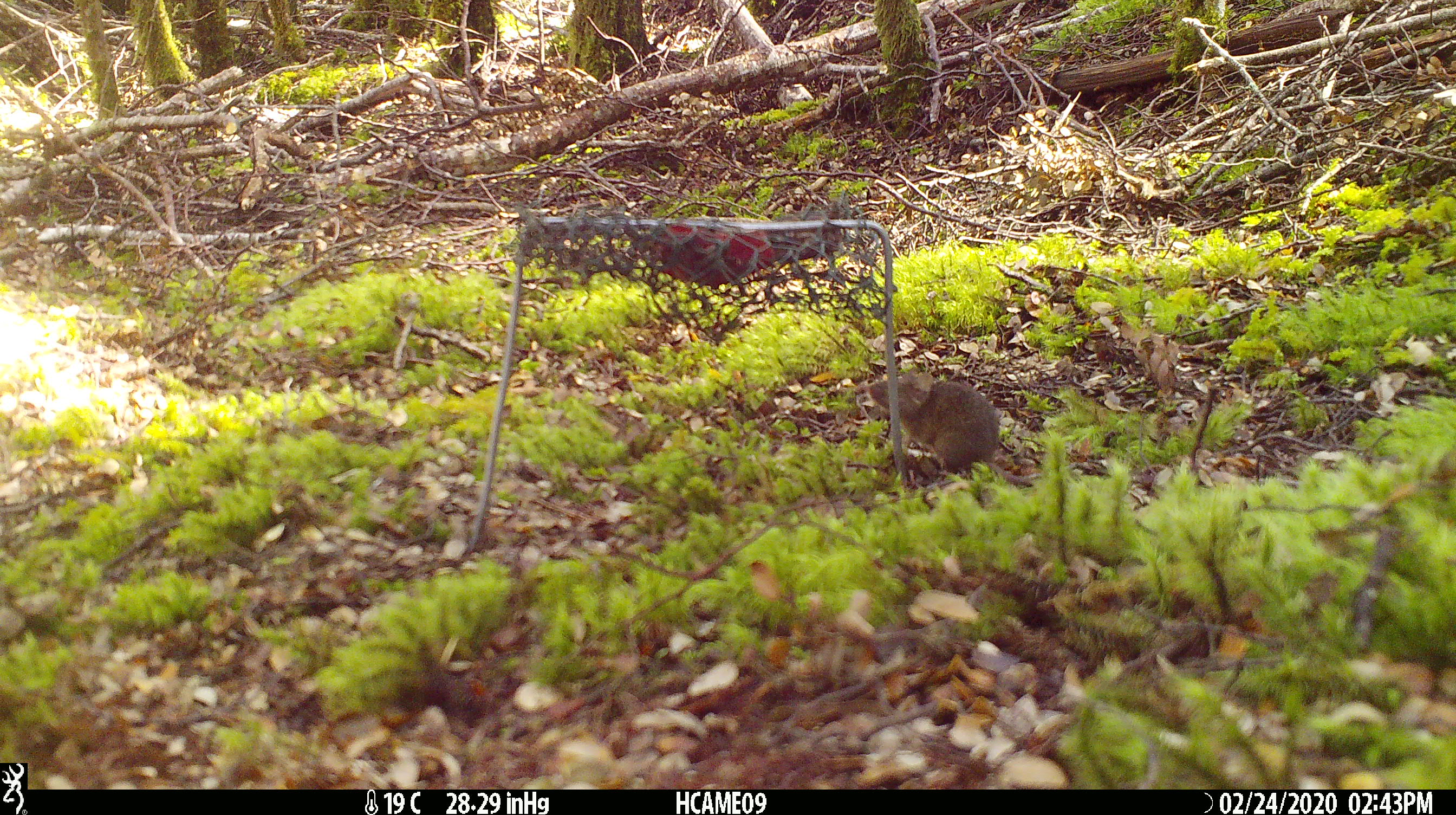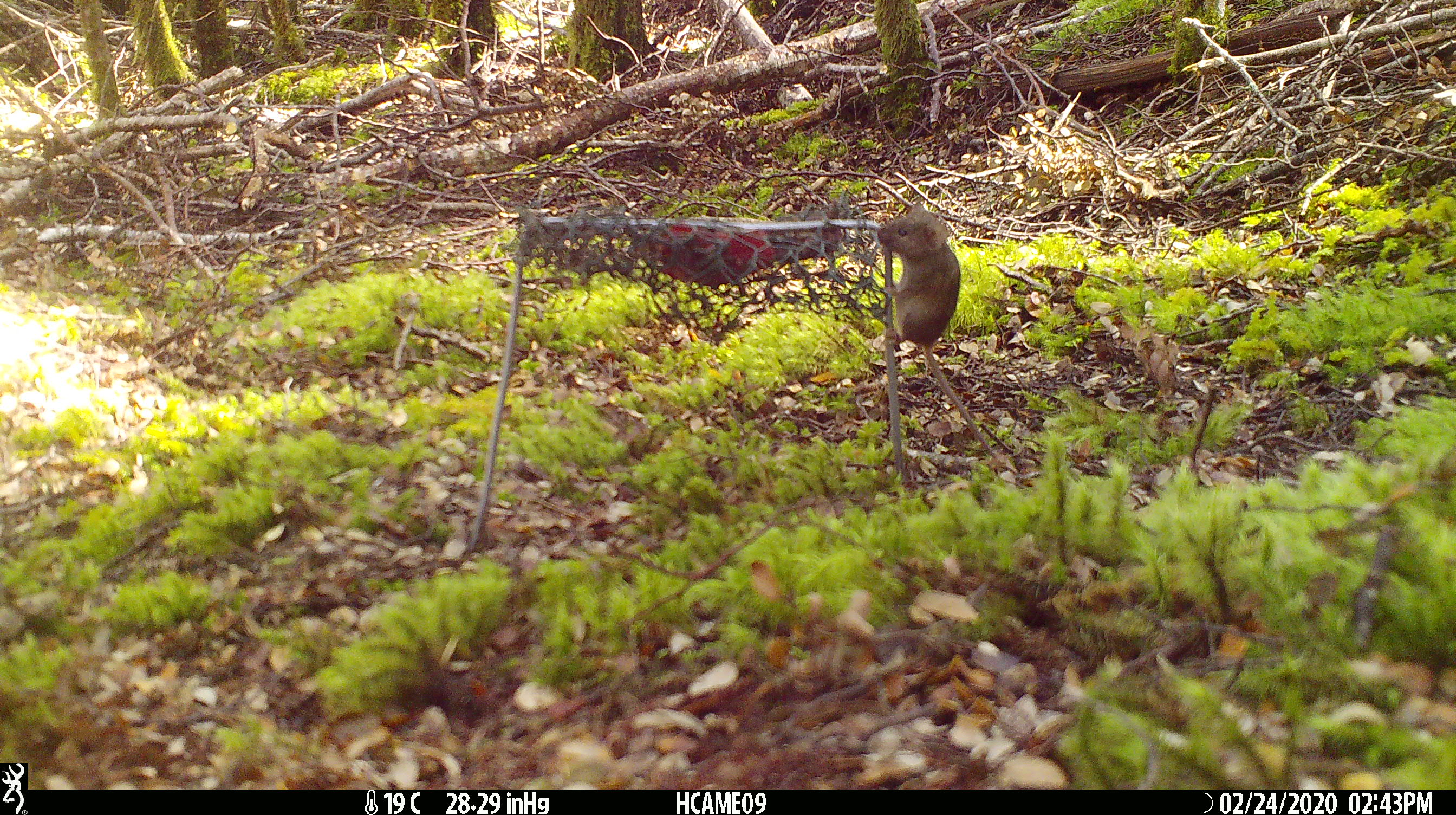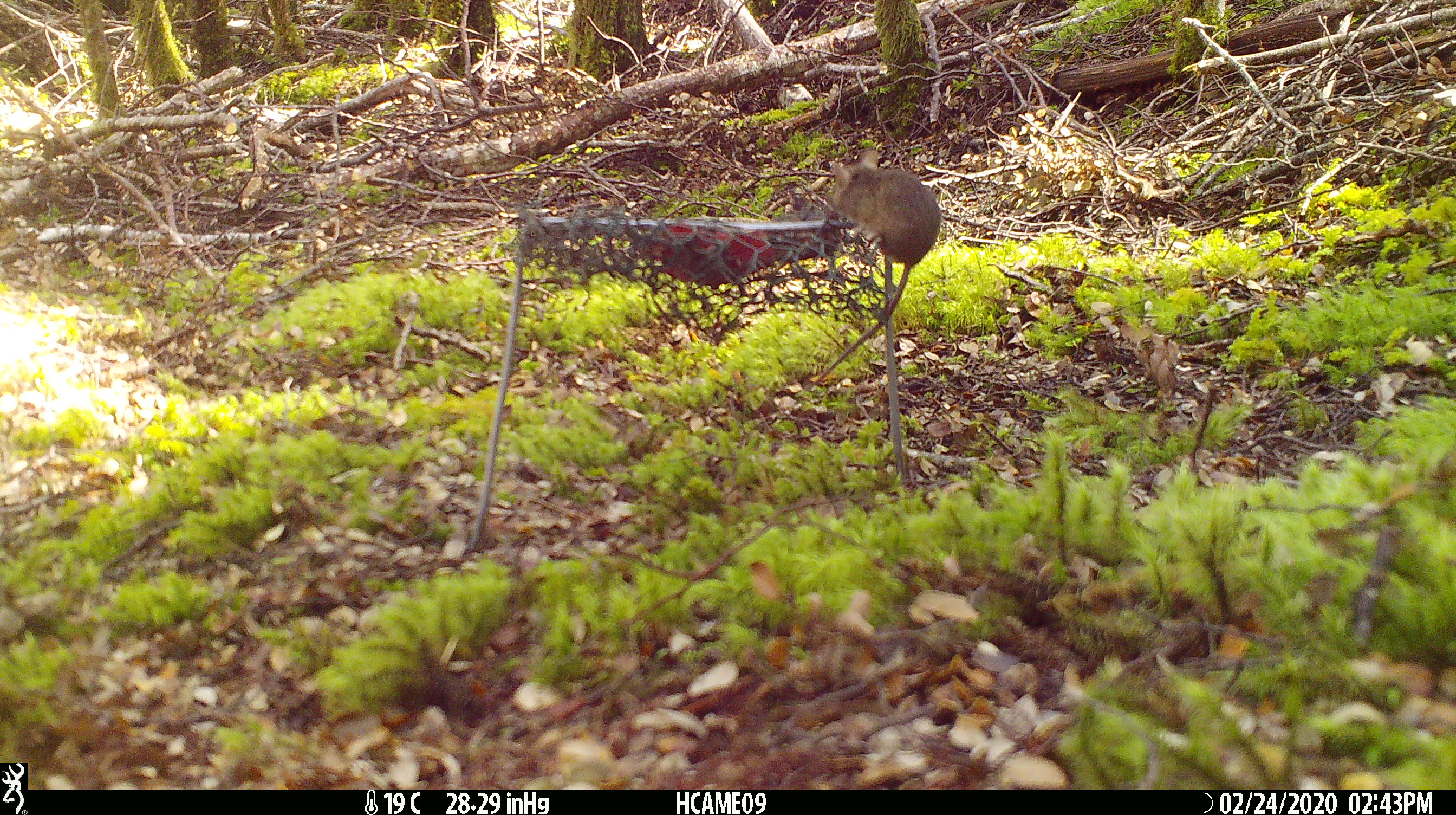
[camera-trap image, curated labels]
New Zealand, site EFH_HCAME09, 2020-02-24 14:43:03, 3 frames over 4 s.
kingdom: Animalia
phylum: Chordata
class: Mammalia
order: Rodentia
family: Muridae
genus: Mus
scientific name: Mus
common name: mouse